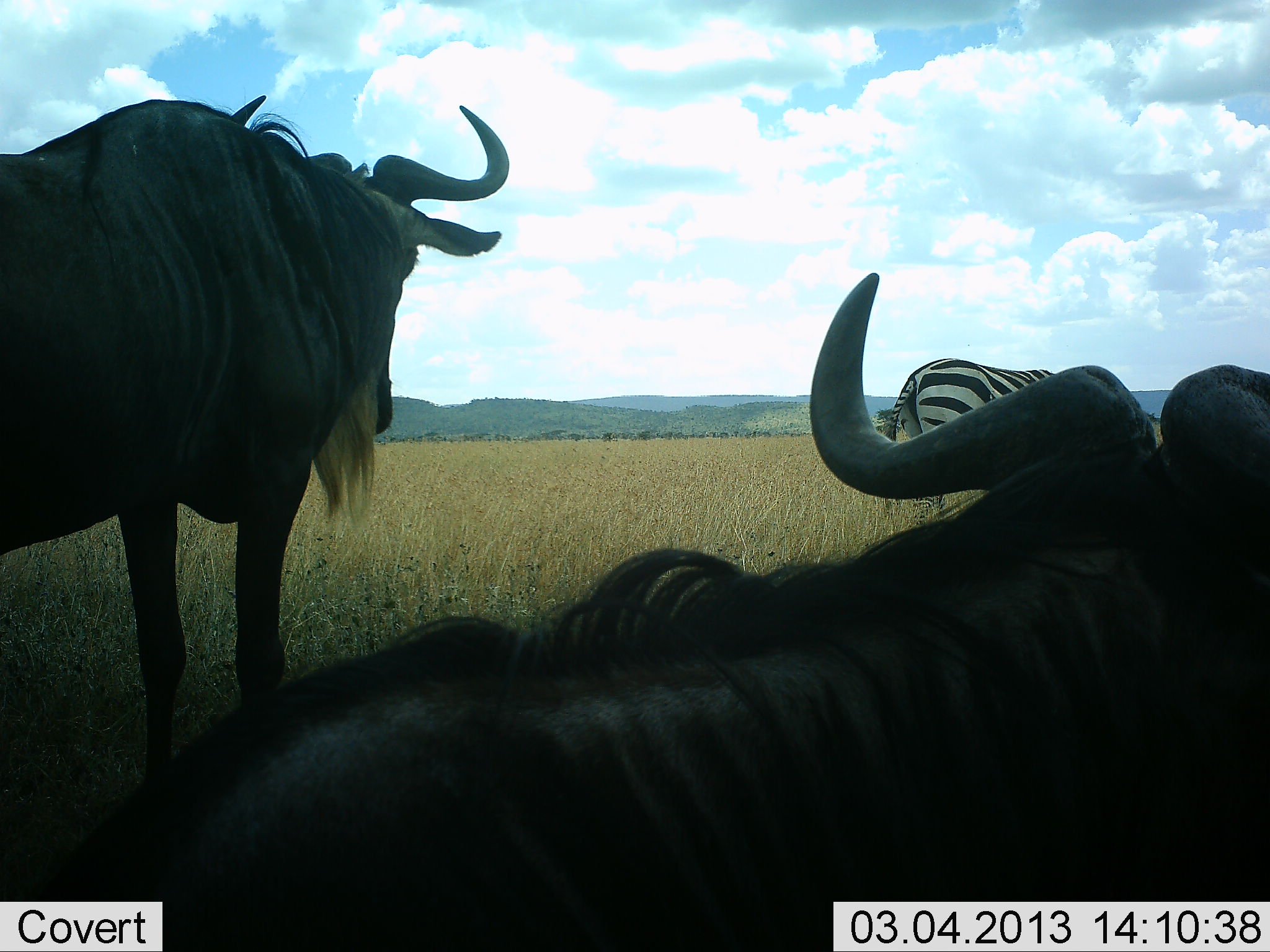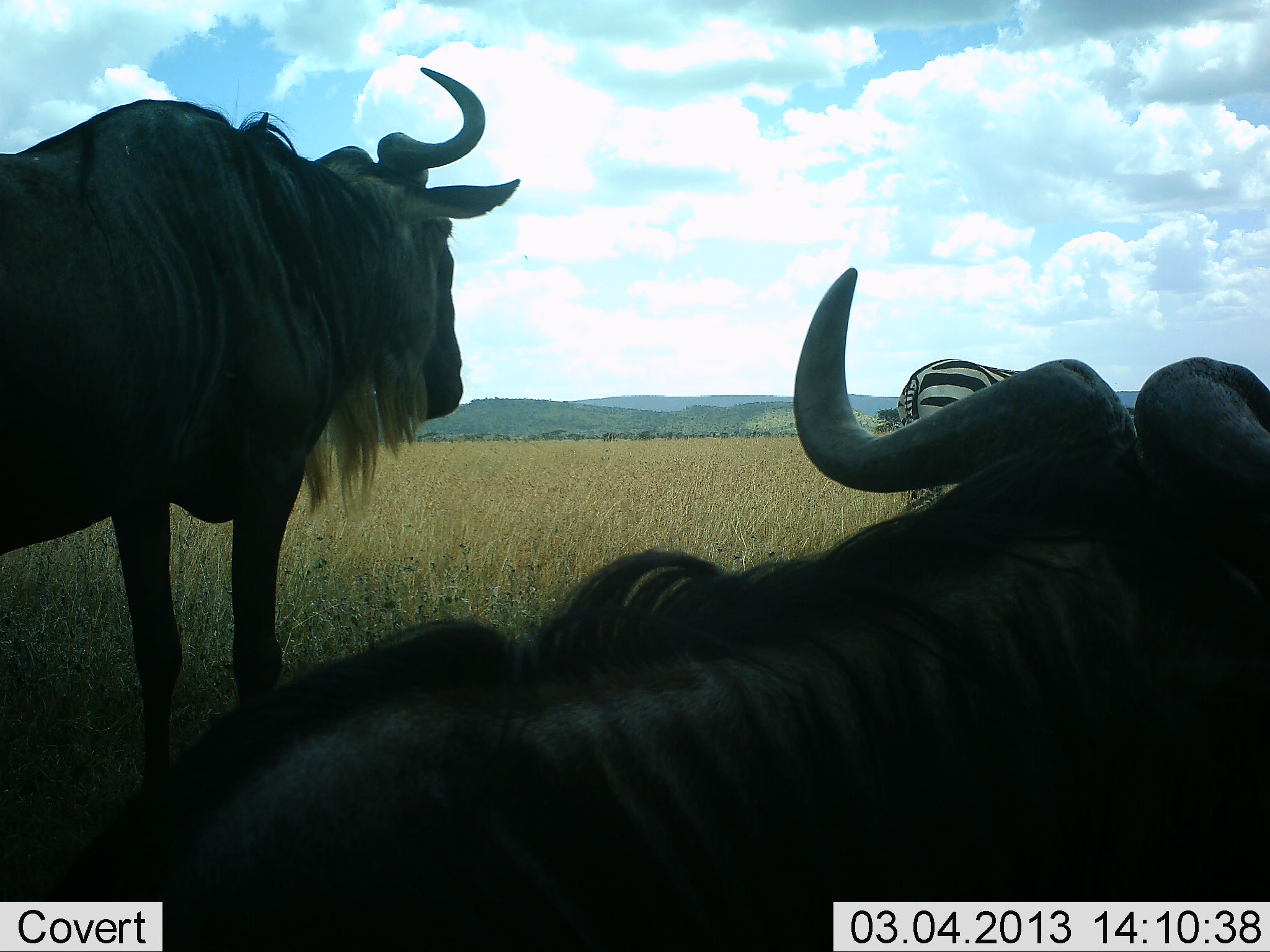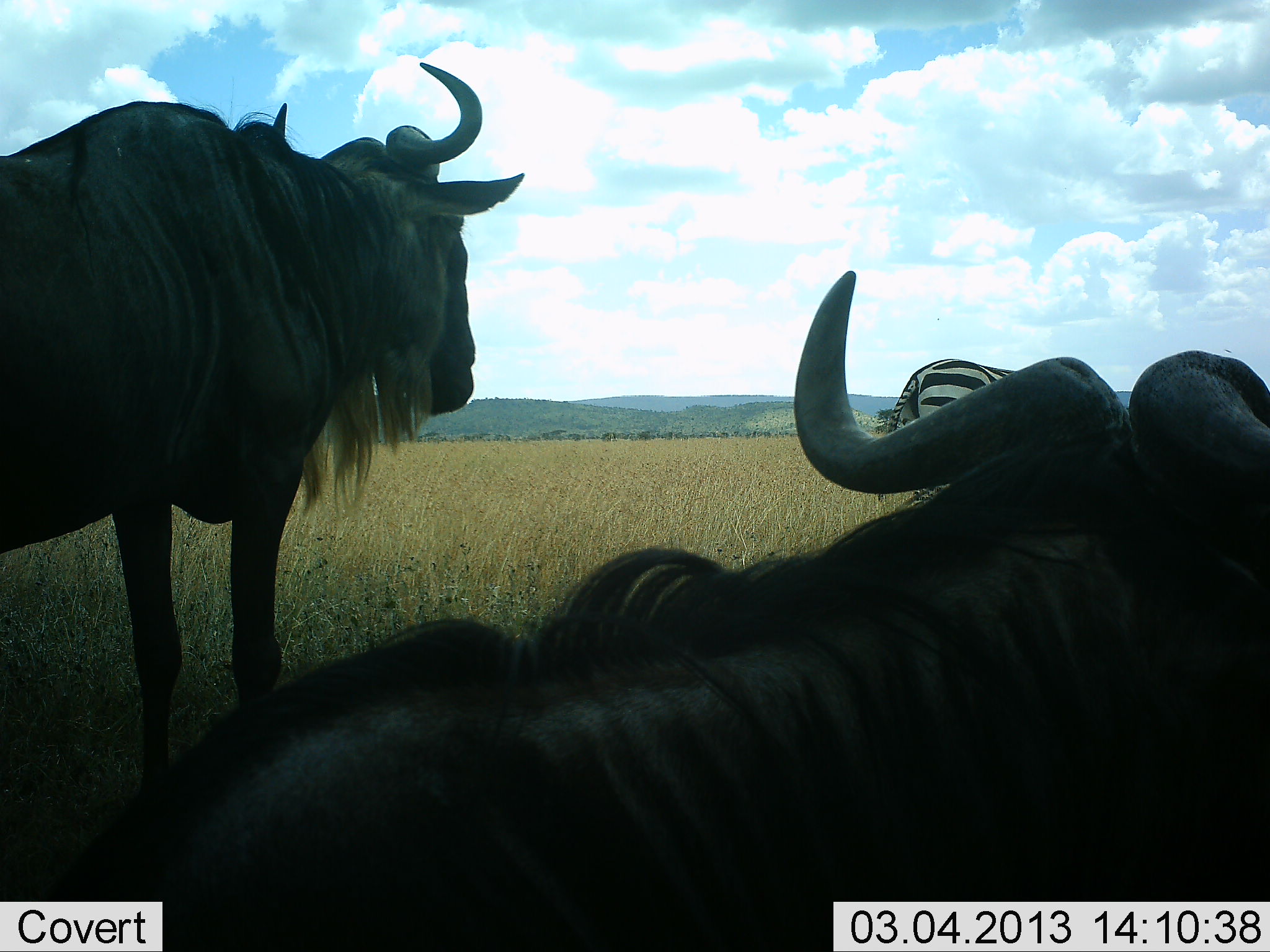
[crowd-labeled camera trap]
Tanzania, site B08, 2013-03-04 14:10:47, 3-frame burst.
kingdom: Animalia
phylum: Chordata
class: Mammalia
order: Artiodactyla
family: Bovidae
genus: Connochaetes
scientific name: Connochaetes taurinus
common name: blue wildebeest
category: wildebeest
Wildebeest (blue wildebeest) (Connochaetes taurinus), count 2. Behavior (volunteer vote fractions): standing 69%, resting 86%, moving 0%, interacting 0%. Young present (vote fraction): 0%. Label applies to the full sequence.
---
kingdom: Animalia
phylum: Chordata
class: Mammalia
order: Perissodactyla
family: Equidae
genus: Equus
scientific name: Equus quagga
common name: plains zebra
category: zebra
Zebra (plains zebra) (Equus quagga), count 1. Behavior (volunteer vote fractions): standing 56%, resting 0%, moving 4%, interacting 0%. Young present (vote fraction): 0%. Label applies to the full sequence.